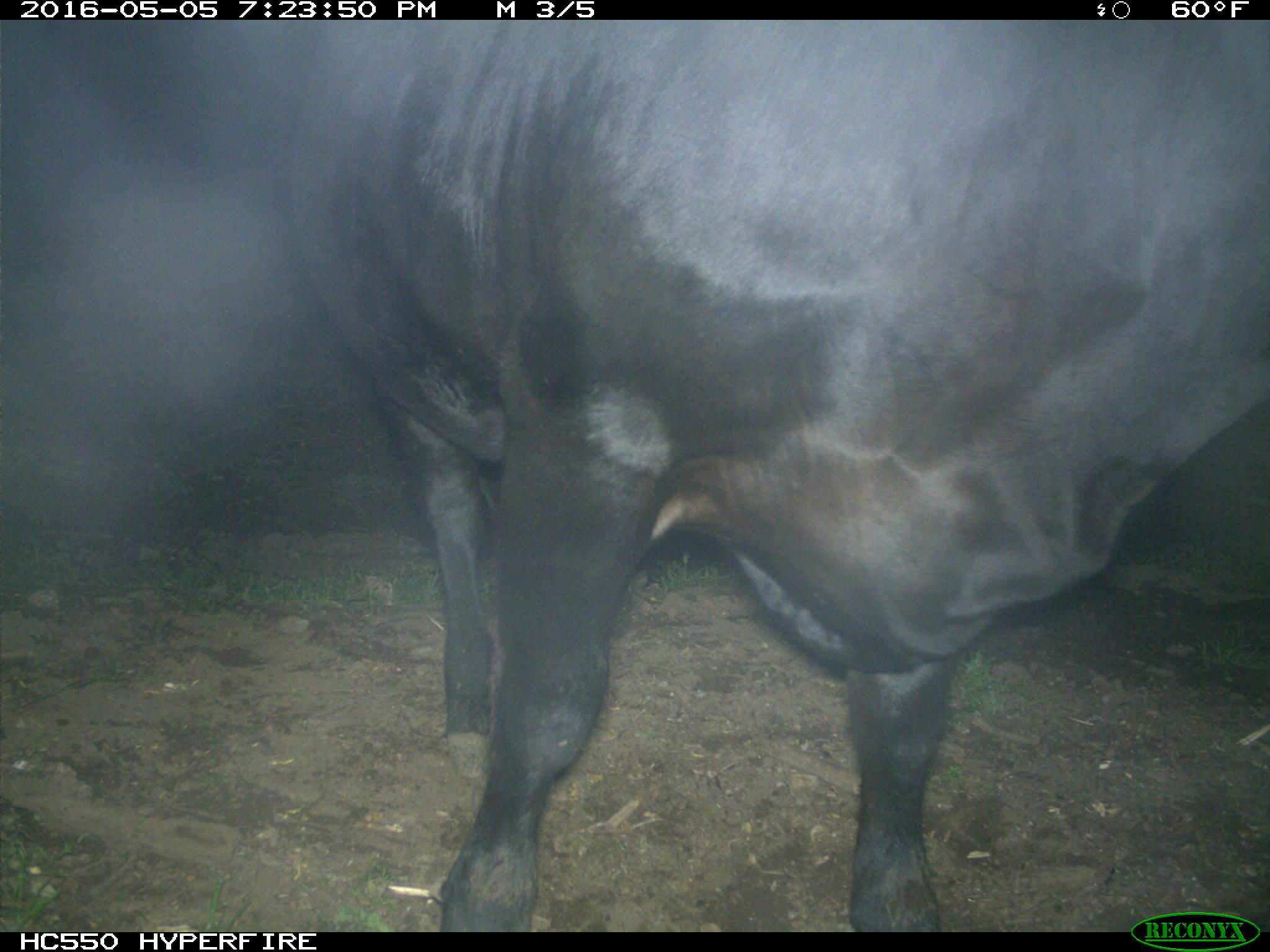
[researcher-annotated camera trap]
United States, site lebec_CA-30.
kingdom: Animalia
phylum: Chordata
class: Mammalia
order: Artiodactyla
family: Bovidae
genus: Bos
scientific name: Bos taurus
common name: domestic cow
Bos taurus (domestic cow).